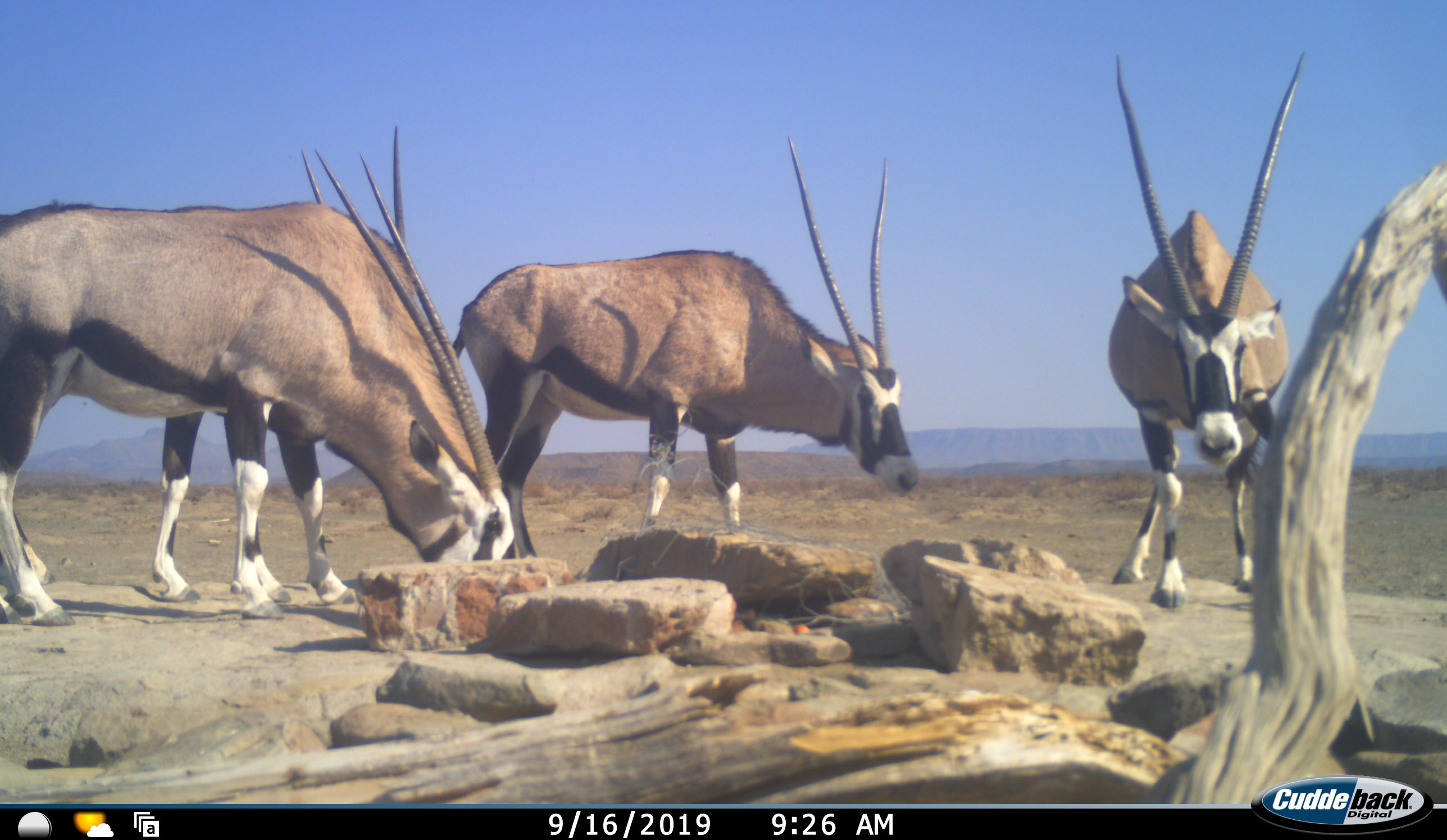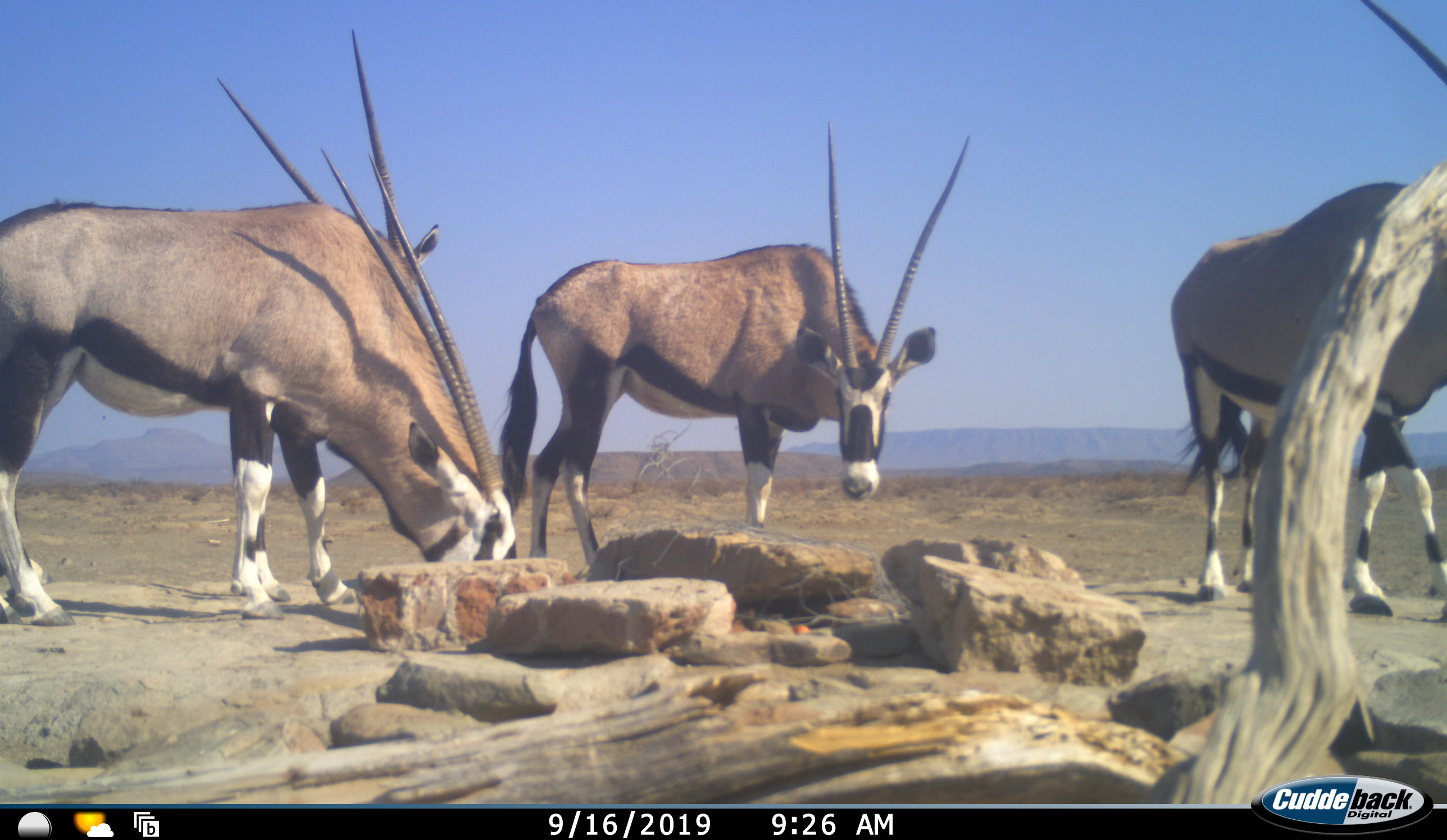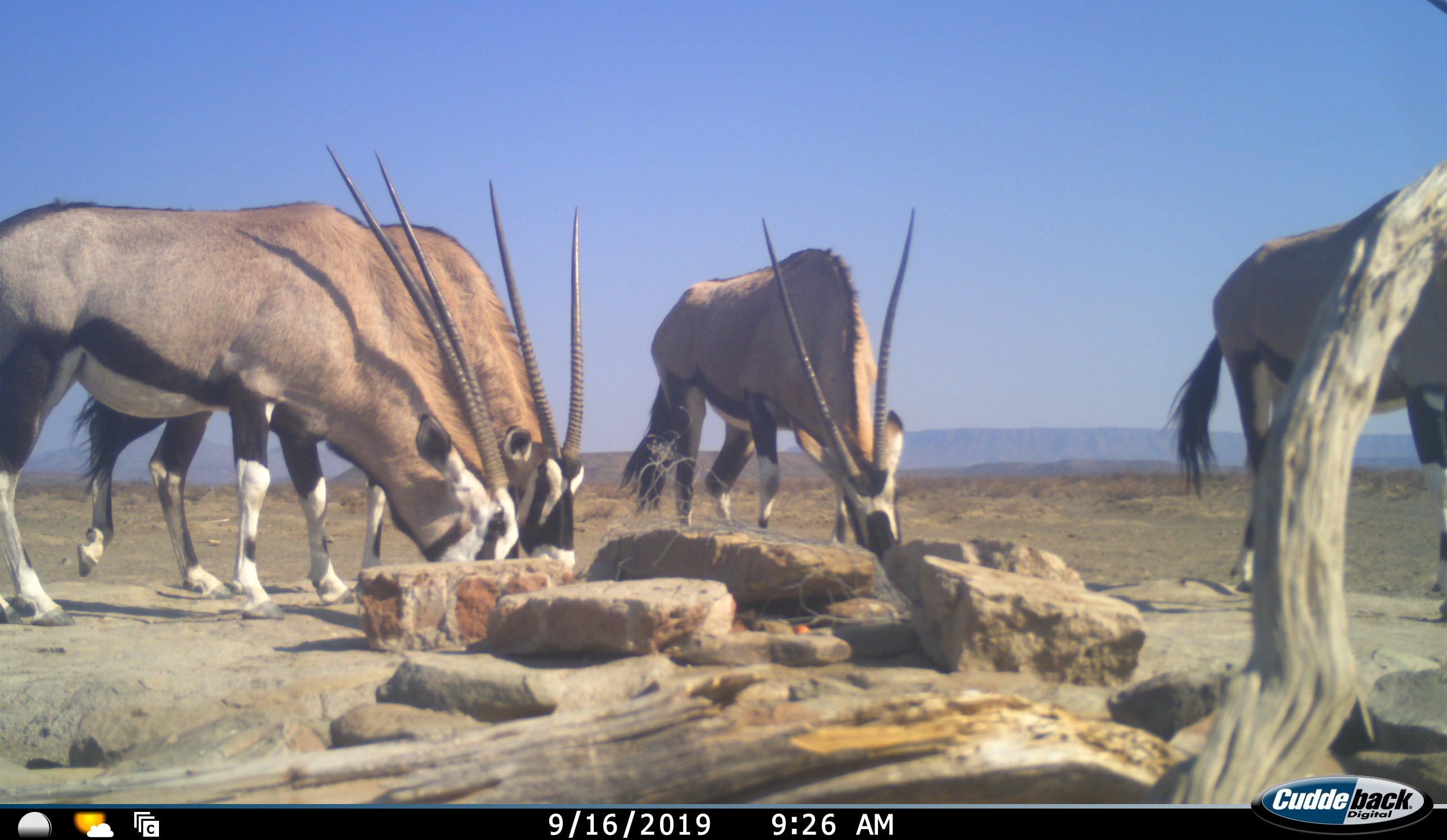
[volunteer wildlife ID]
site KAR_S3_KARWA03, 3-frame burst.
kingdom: Animalia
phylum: Chordata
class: Mammalia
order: Artiodactyla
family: Bovidae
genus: Oryx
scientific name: Oryx gazella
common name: gemsbok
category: oryx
Oryx (gemsbok) (Oryx gazella), count 4. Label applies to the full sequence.